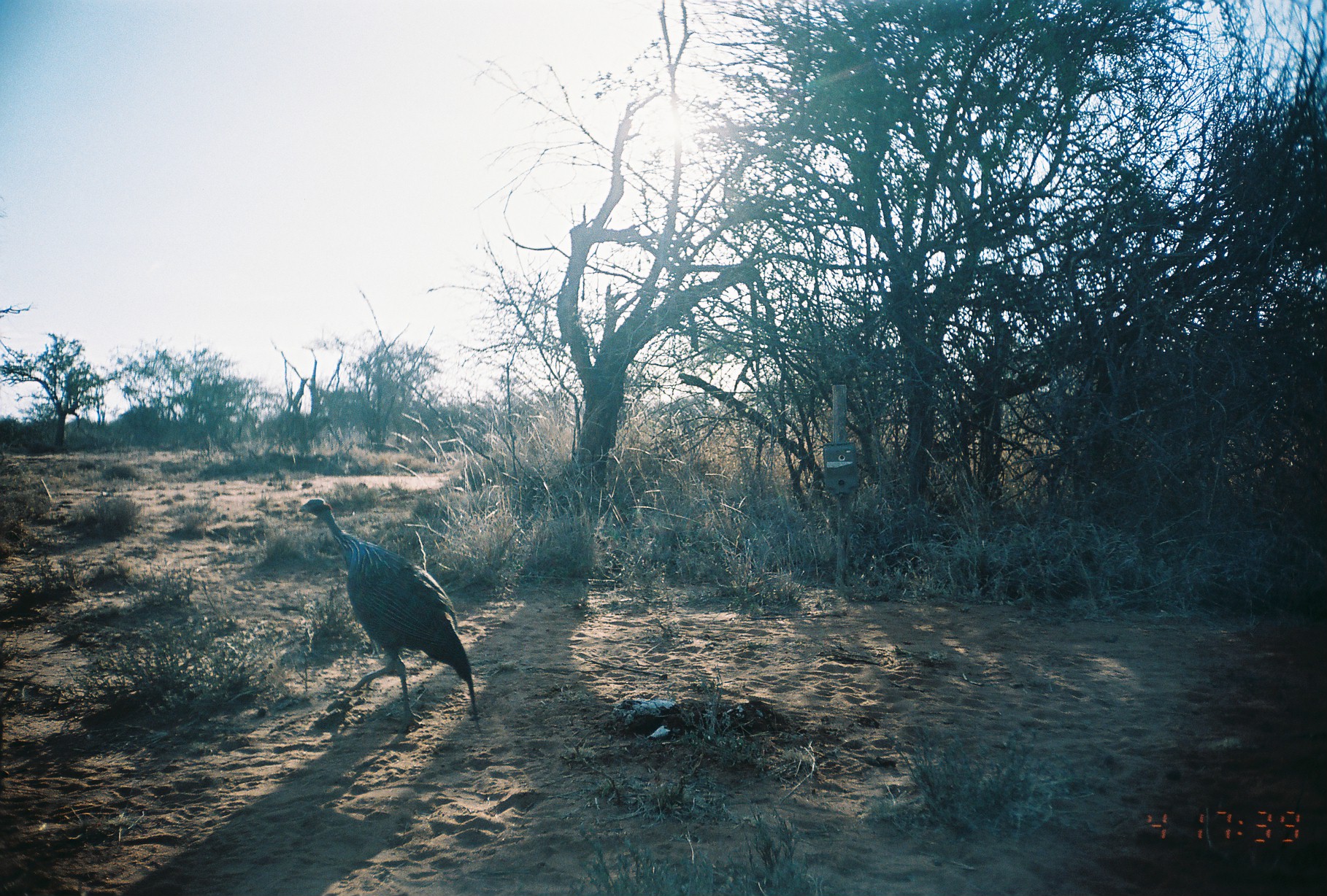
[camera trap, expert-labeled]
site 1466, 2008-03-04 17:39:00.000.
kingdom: Animalia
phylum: Chordata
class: Aves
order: Galliformes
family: Numididae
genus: Acryllium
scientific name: Acryllium vulturinum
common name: vulturine guineafowl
Acryllium vulturinum (vulturine guineafowl), count 1.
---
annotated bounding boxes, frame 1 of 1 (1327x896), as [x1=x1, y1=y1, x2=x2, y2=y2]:
acryllium vulturinum: [x1=295, y1=496, x2=481, y2=734]